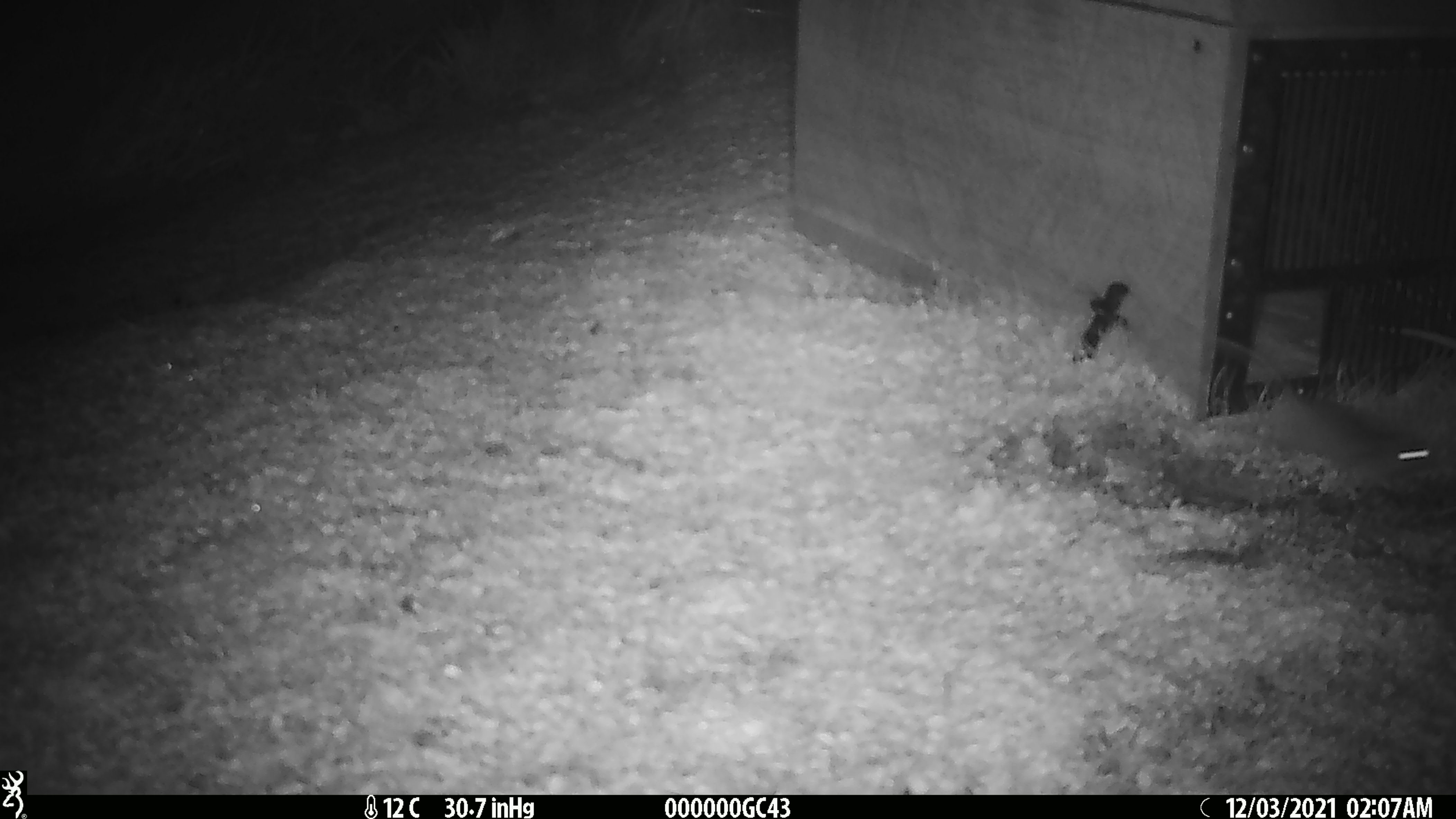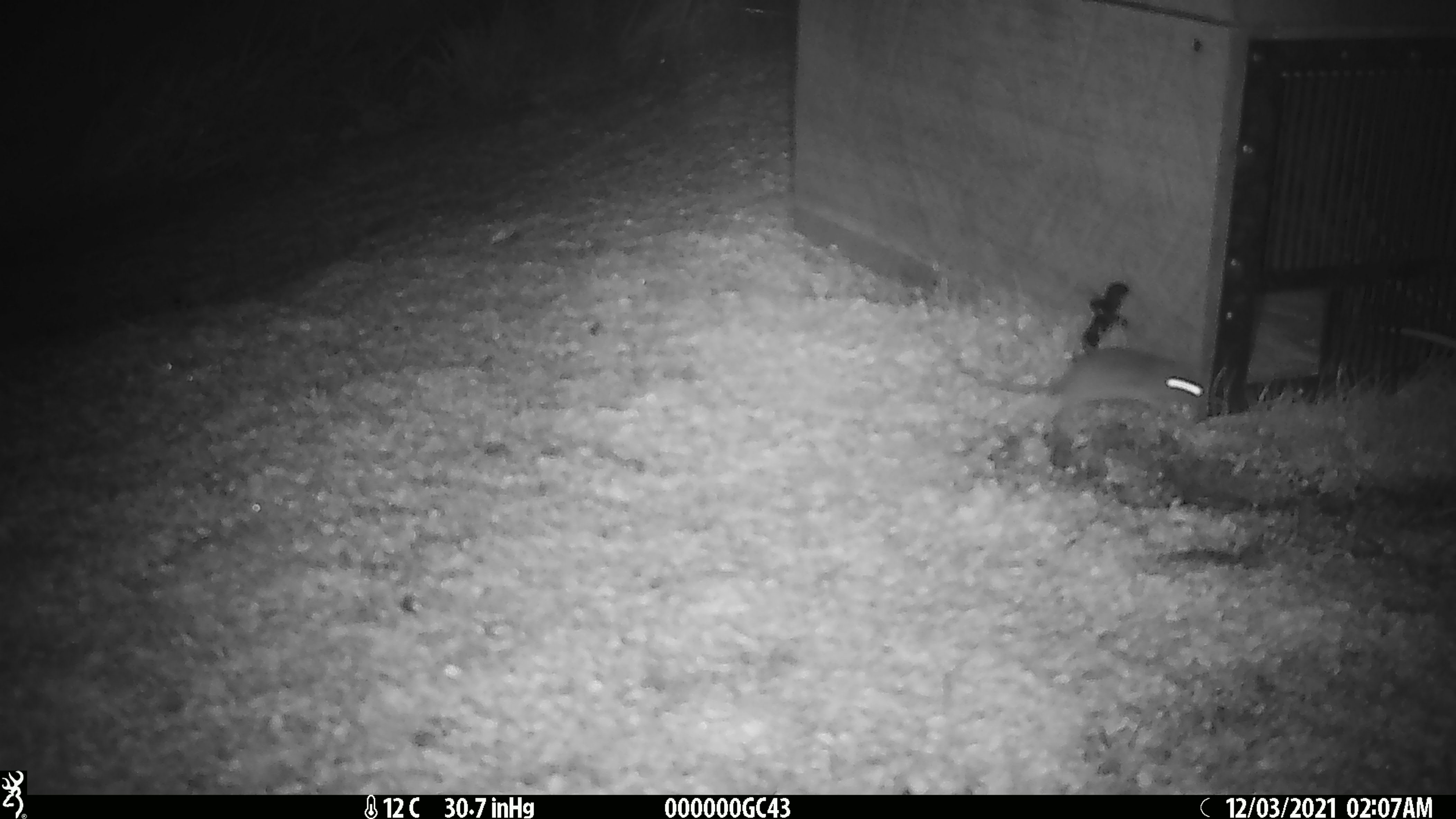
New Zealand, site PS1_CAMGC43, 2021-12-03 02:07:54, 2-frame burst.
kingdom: Animalia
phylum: Chordata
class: Mammalia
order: Rodentia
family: Muridae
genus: Mus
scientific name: Mus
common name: mouse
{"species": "mouse (Mus)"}